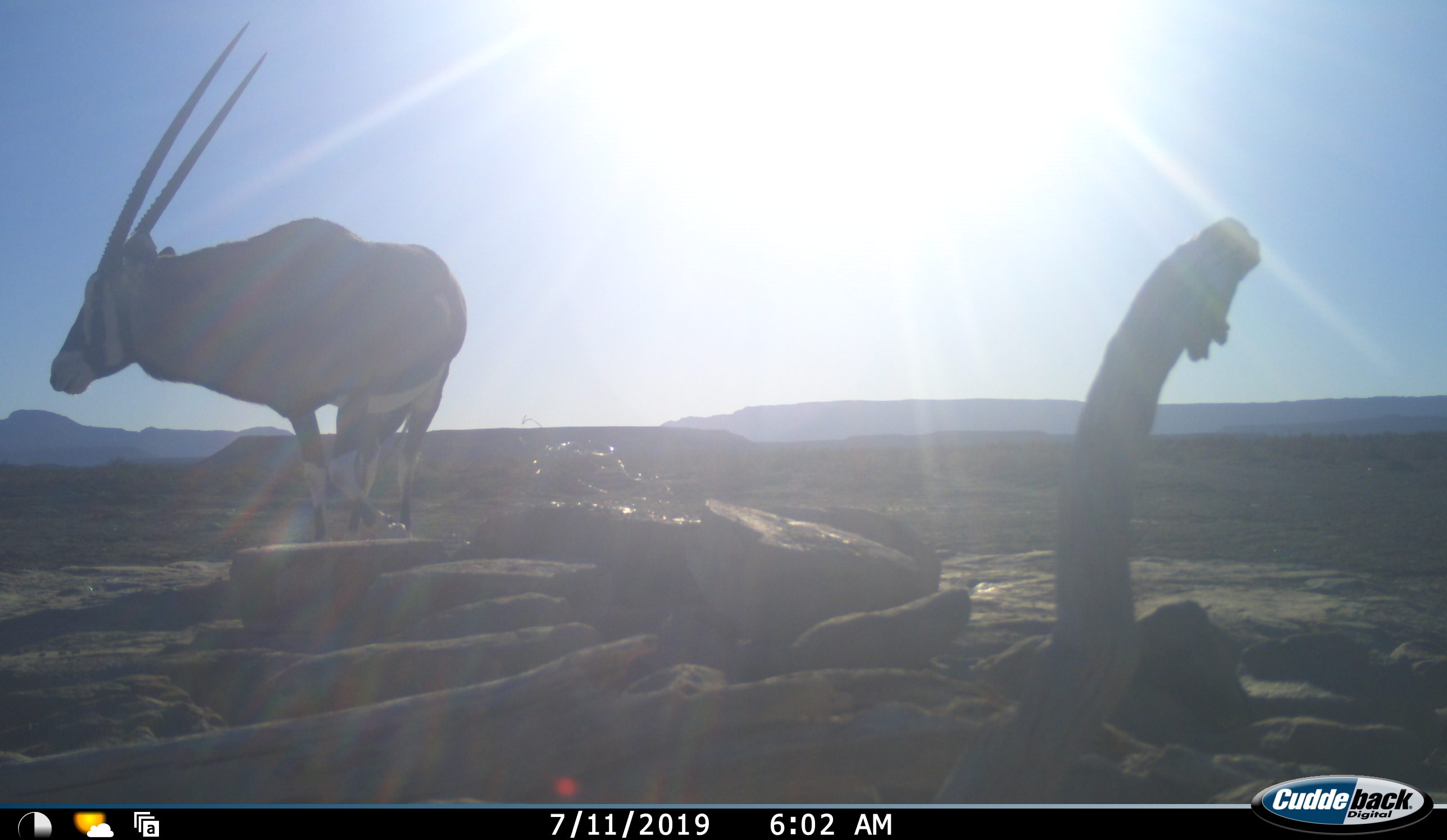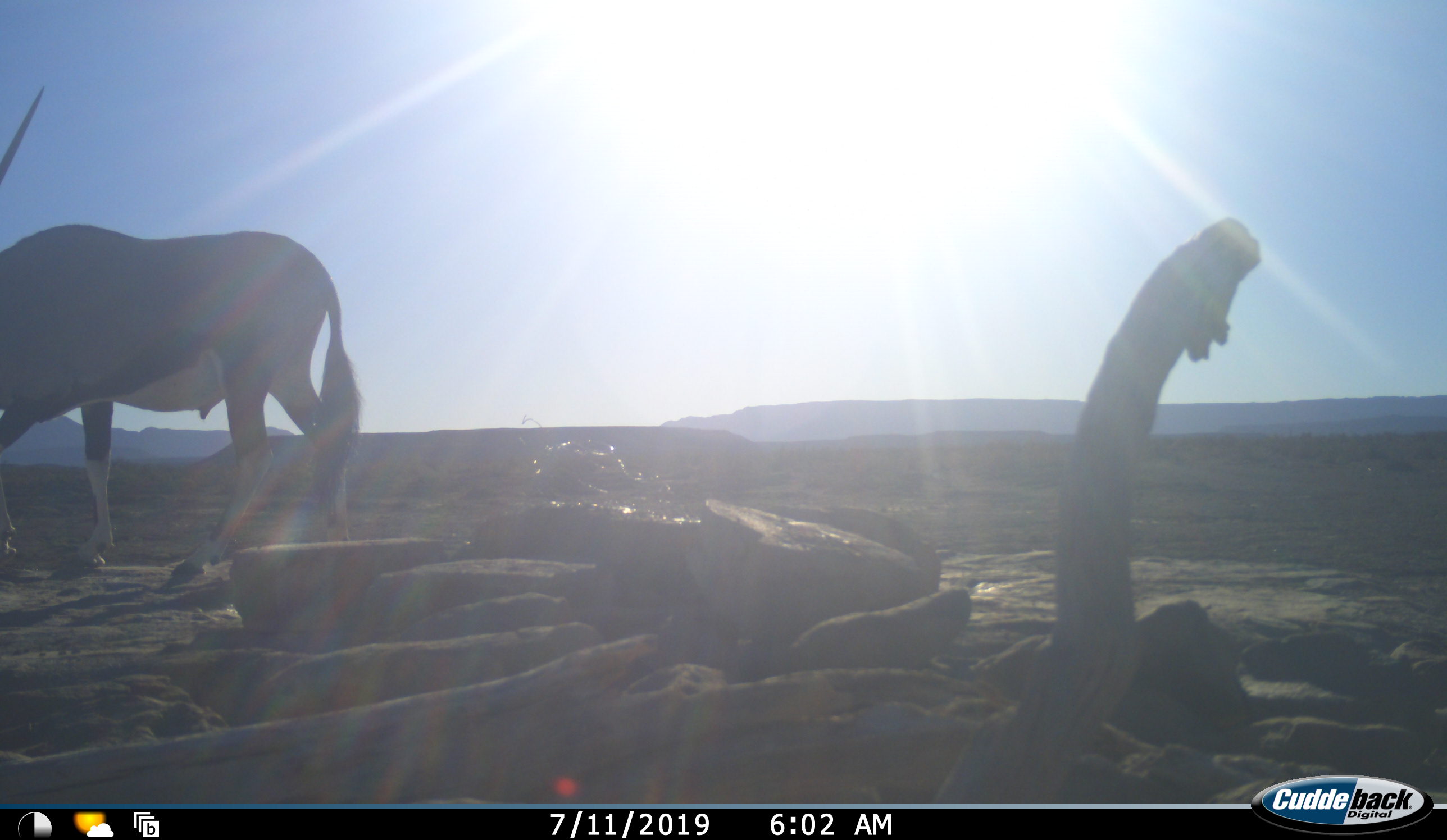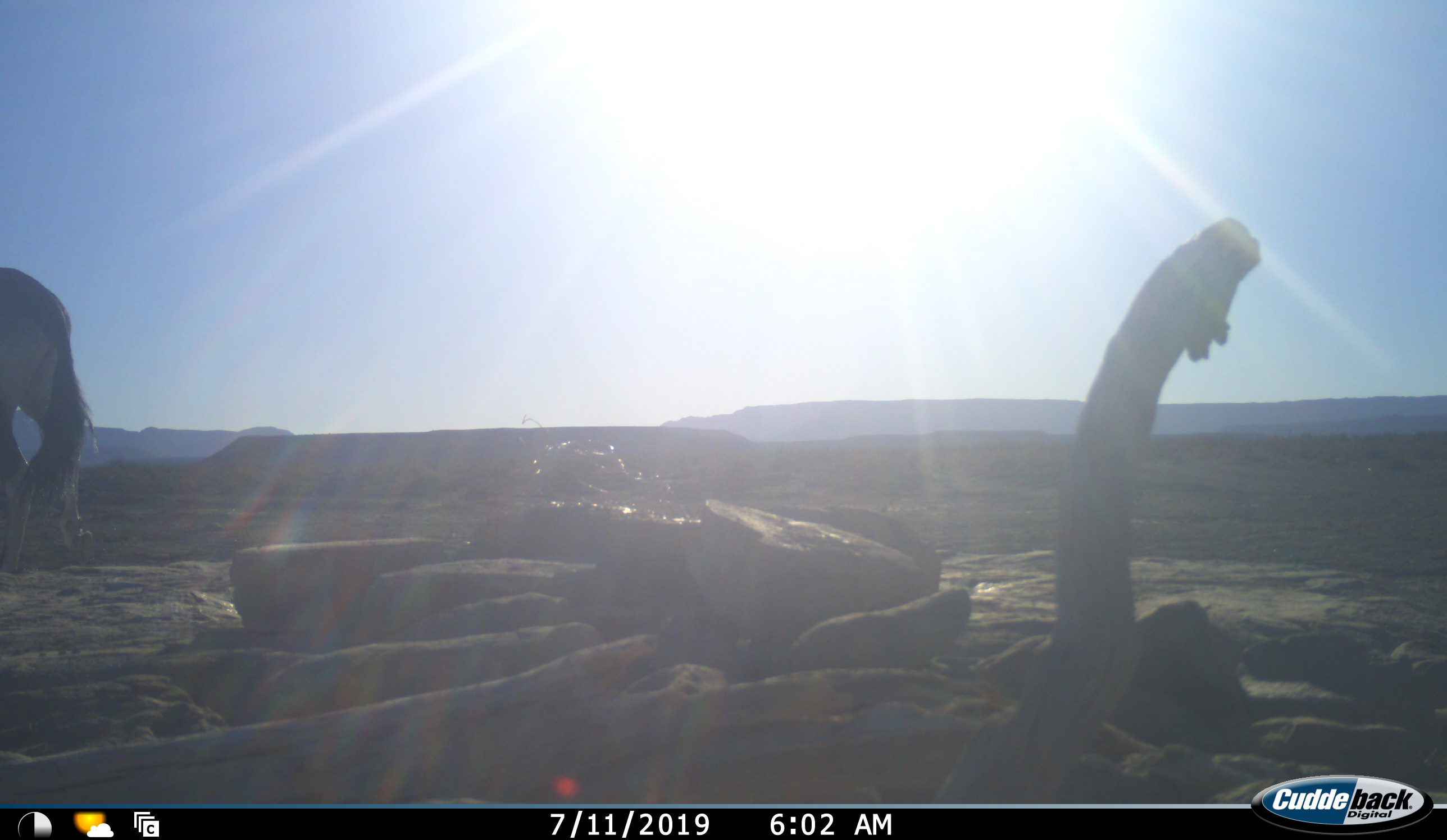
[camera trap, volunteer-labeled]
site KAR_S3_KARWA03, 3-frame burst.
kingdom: Animalia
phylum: Chordata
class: Mammalia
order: Artiodactyla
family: Bovidae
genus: Oryx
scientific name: Oryx gazella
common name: gemsbok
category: oryx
Oryx (gemsbok) (Oryx gazella), count 1. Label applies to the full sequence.